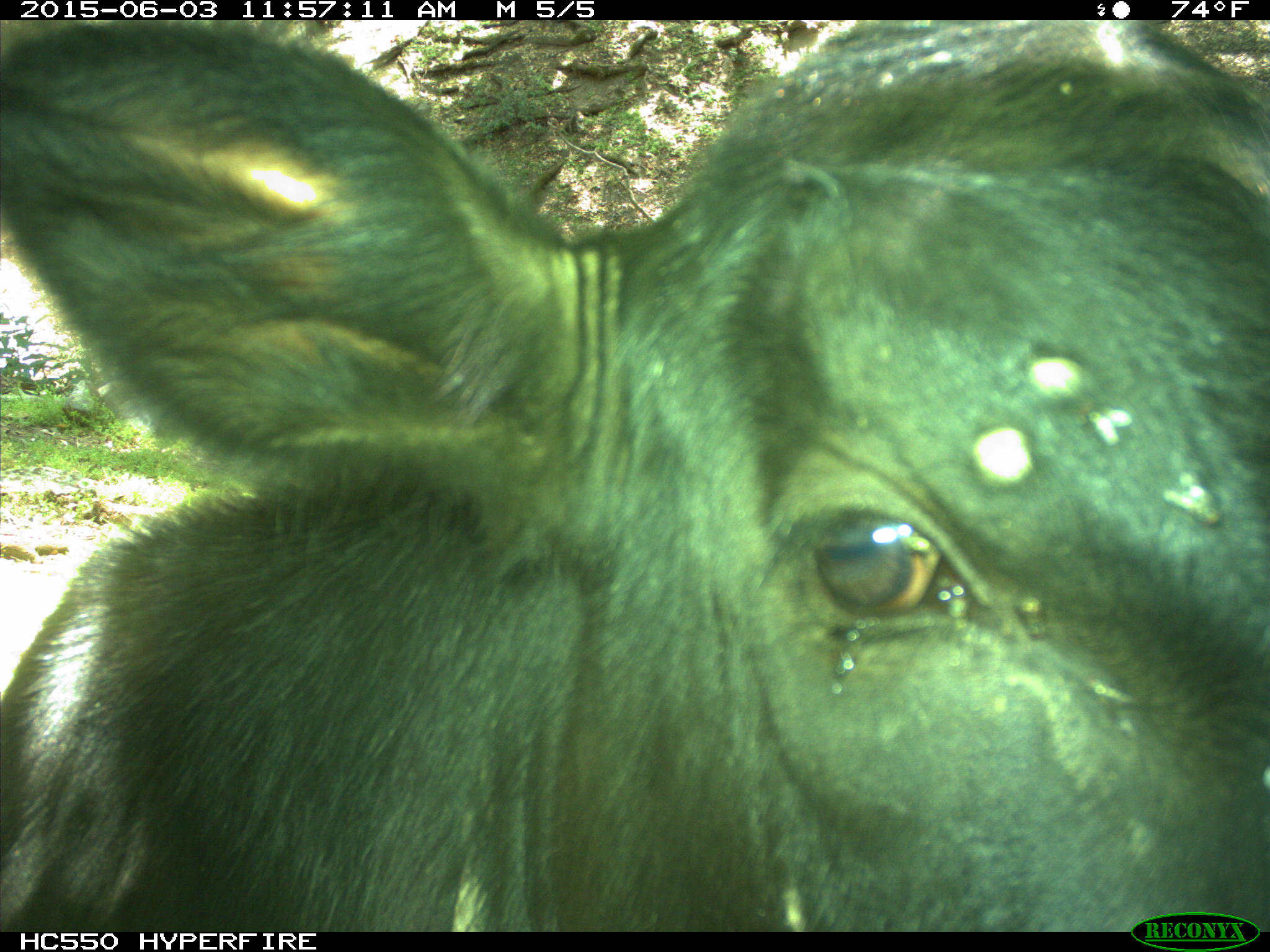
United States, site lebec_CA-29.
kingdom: Animalia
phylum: Chordata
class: Mammalia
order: Artiodactyla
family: Bovidae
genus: Bos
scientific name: Bos taurus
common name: domestic cow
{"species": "Bos taurus (domestic cow)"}